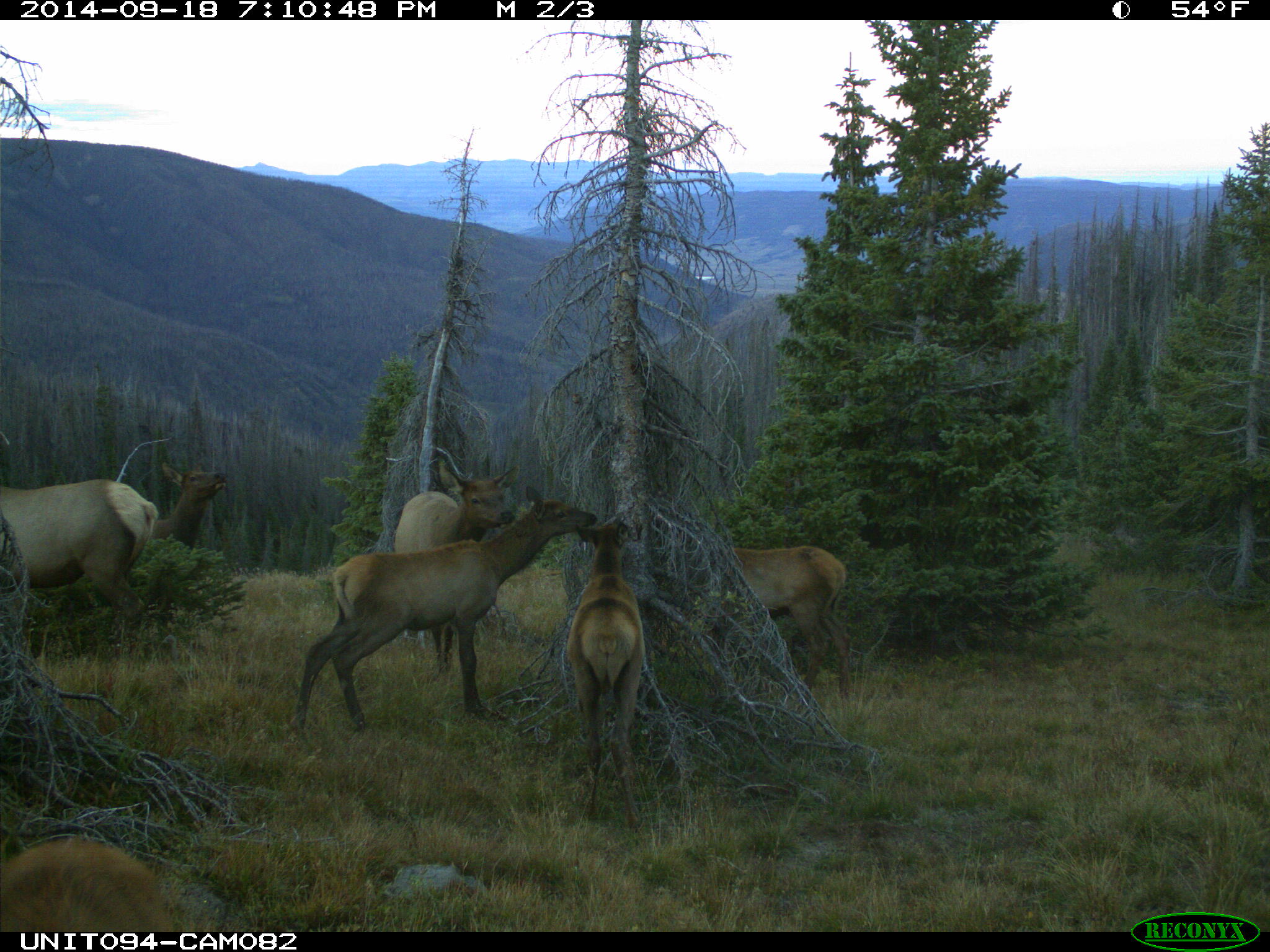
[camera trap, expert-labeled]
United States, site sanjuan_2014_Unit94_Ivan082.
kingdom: Animalia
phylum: Chordata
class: Mammalia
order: Artiodactyla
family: Cervidae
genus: Cervus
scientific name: Cervus elaphus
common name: red deer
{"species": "Cervus elaphus (red deer)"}